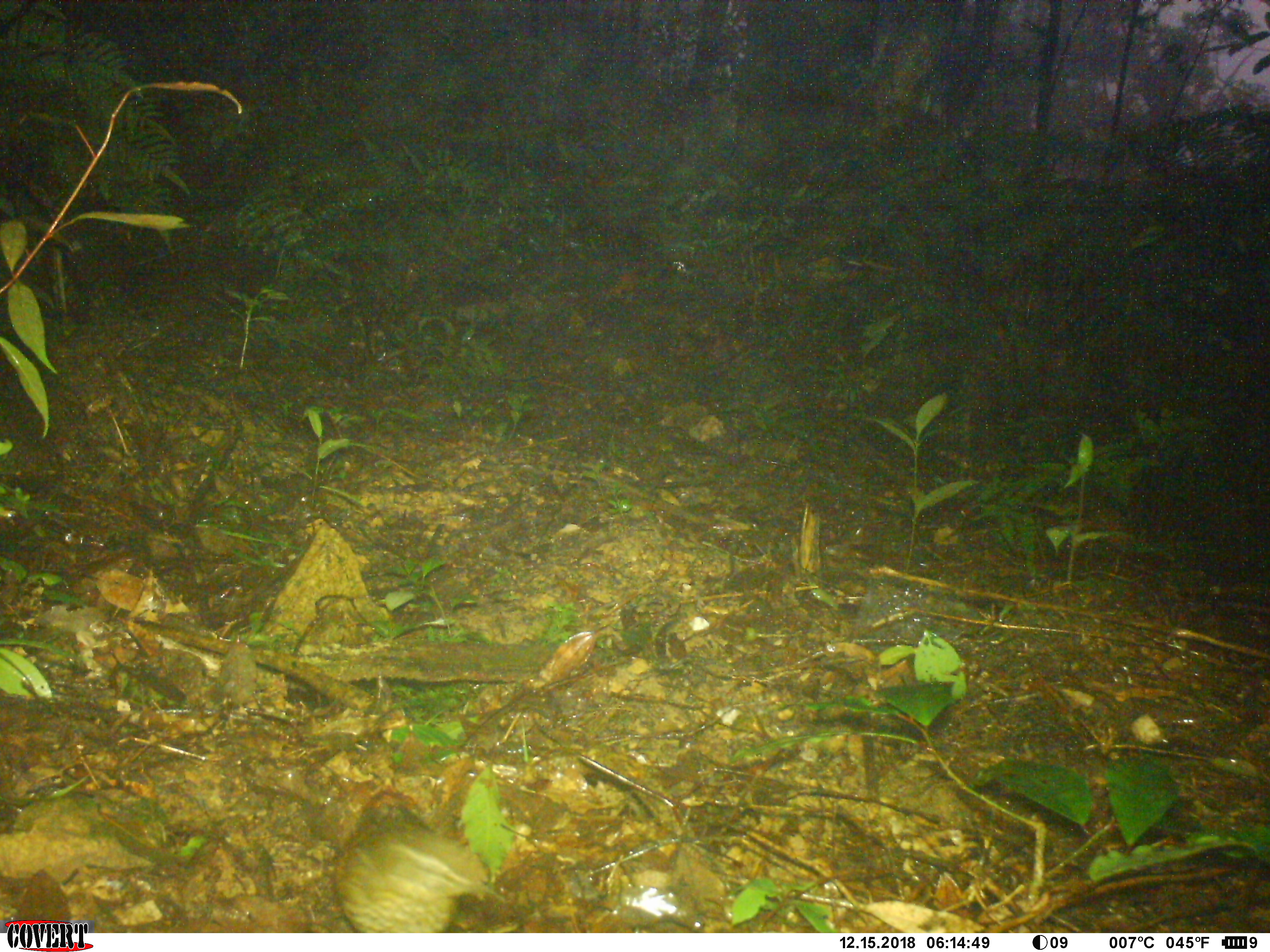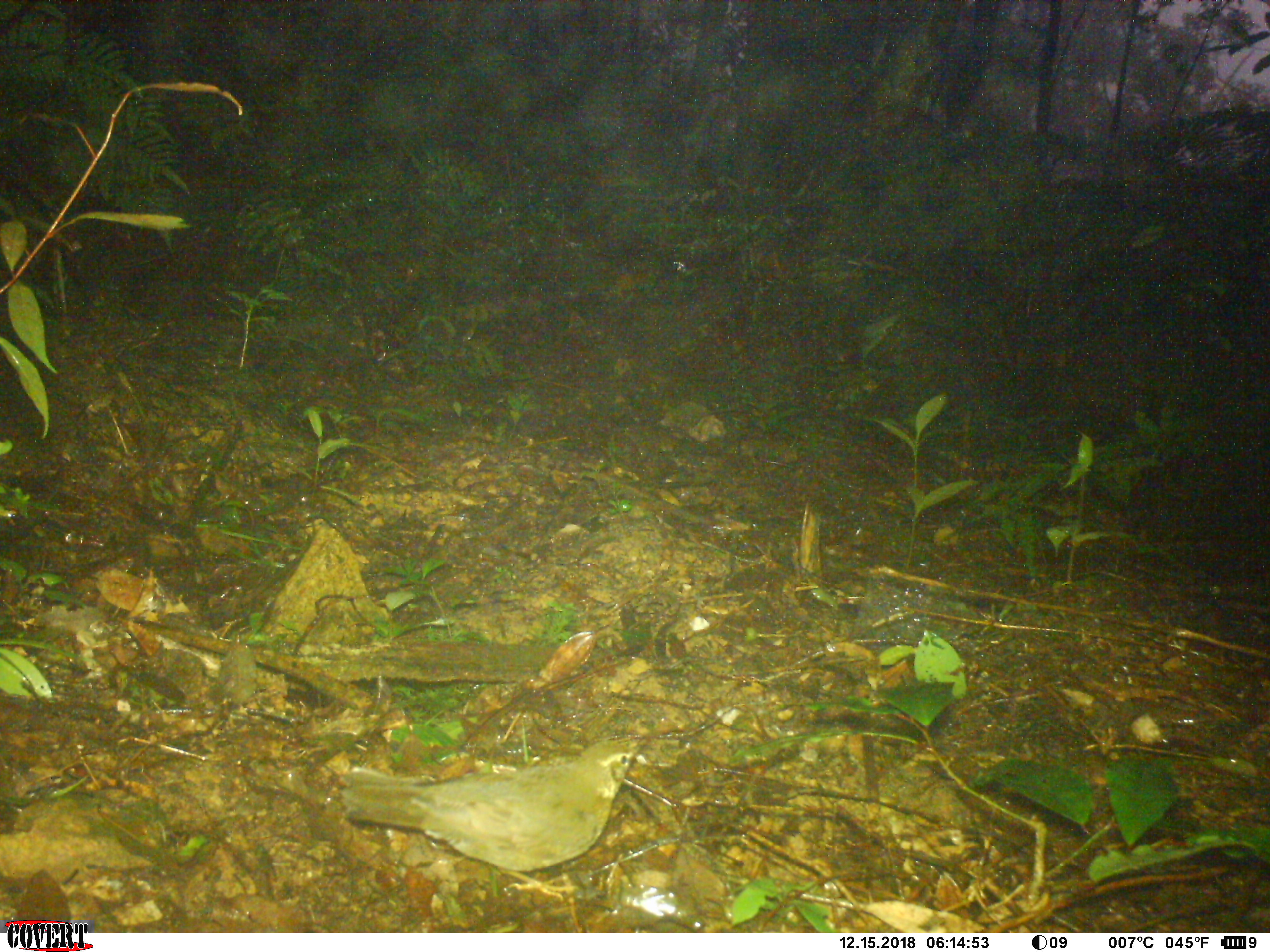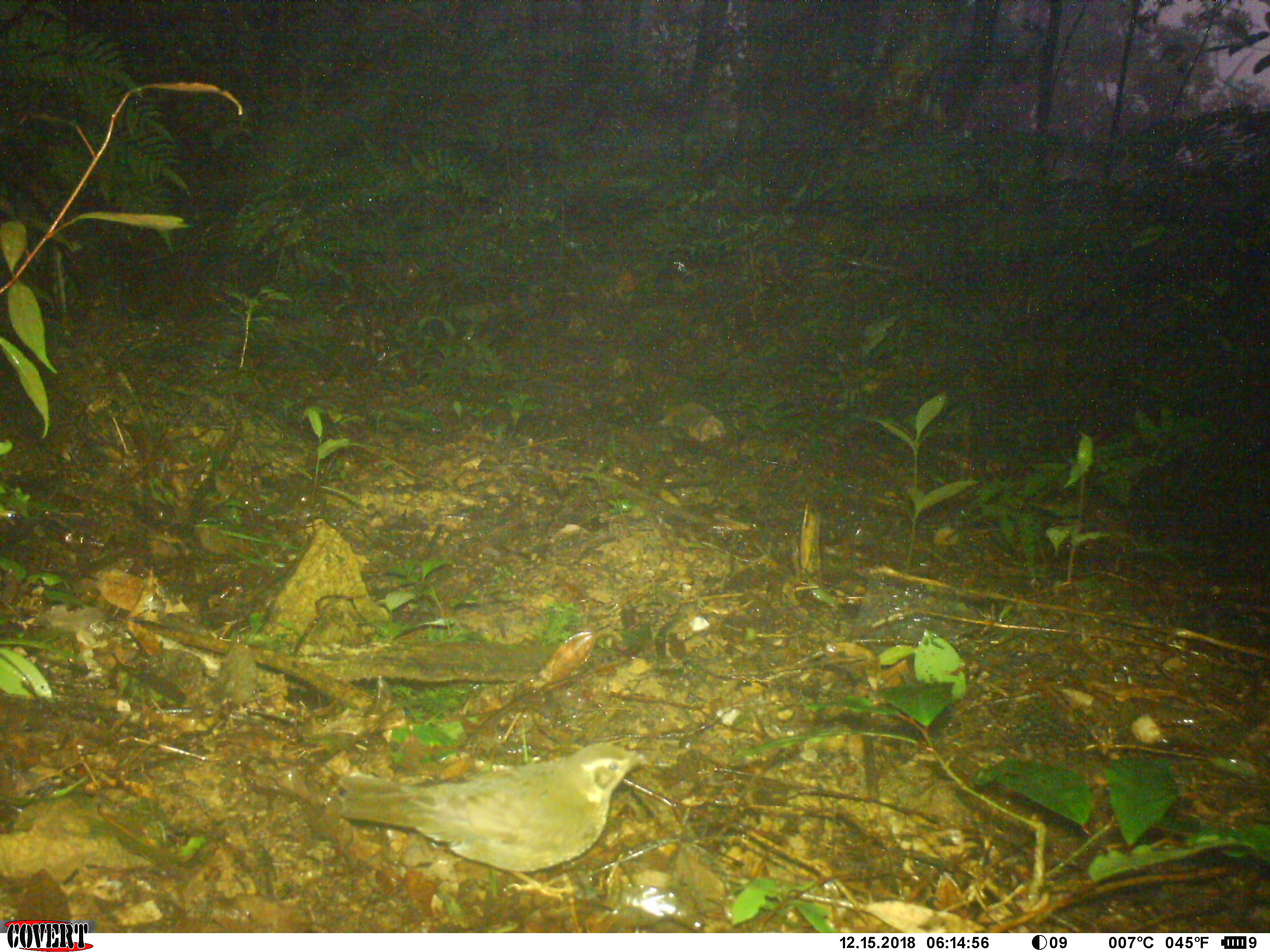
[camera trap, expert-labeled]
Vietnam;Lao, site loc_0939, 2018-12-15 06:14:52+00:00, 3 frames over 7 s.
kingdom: Animalia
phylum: Chordata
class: Aves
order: Passeriformes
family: Turdidae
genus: Geokichla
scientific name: Geokichla sibirica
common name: siberian thrush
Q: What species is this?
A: Siberian thrush (Geokichla sibirica).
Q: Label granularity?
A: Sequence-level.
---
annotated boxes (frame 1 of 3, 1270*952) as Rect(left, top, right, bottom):
siberian thrush: Rect(334, 785, 510, 933)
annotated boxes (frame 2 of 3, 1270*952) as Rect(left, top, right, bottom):
siberian thrush: Rect(339, 732, 647, 904)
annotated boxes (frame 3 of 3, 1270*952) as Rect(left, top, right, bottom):
siberian thrush: Rect(338, 741, 652, 902)